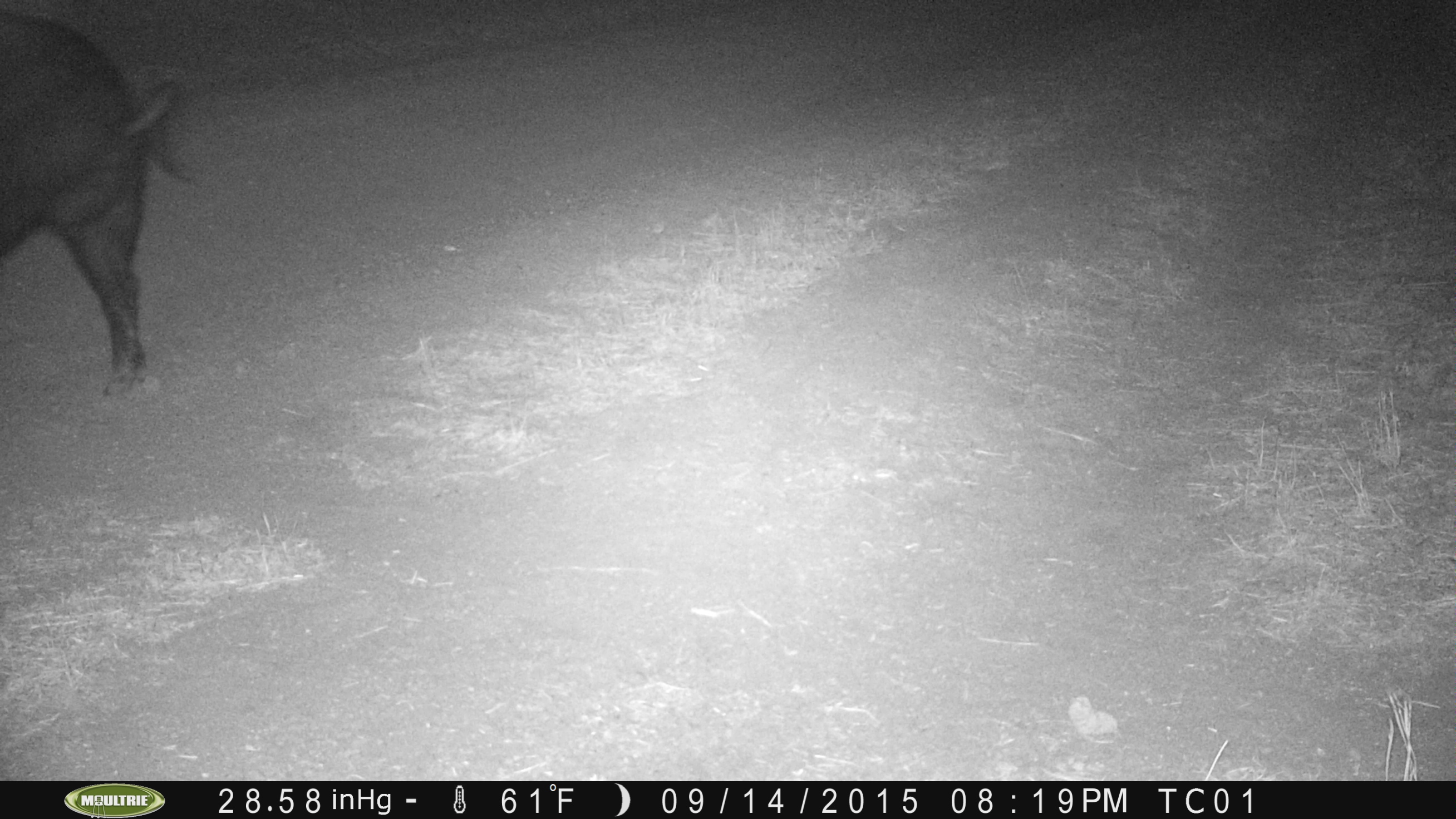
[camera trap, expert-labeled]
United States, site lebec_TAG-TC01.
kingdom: Animalia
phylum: Chordata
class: Mammalia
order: Artiodactyla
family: Suidae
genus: Sus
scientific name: Sus scrofa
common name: wild boar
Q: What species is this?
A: Sus scrofa (wild boar).